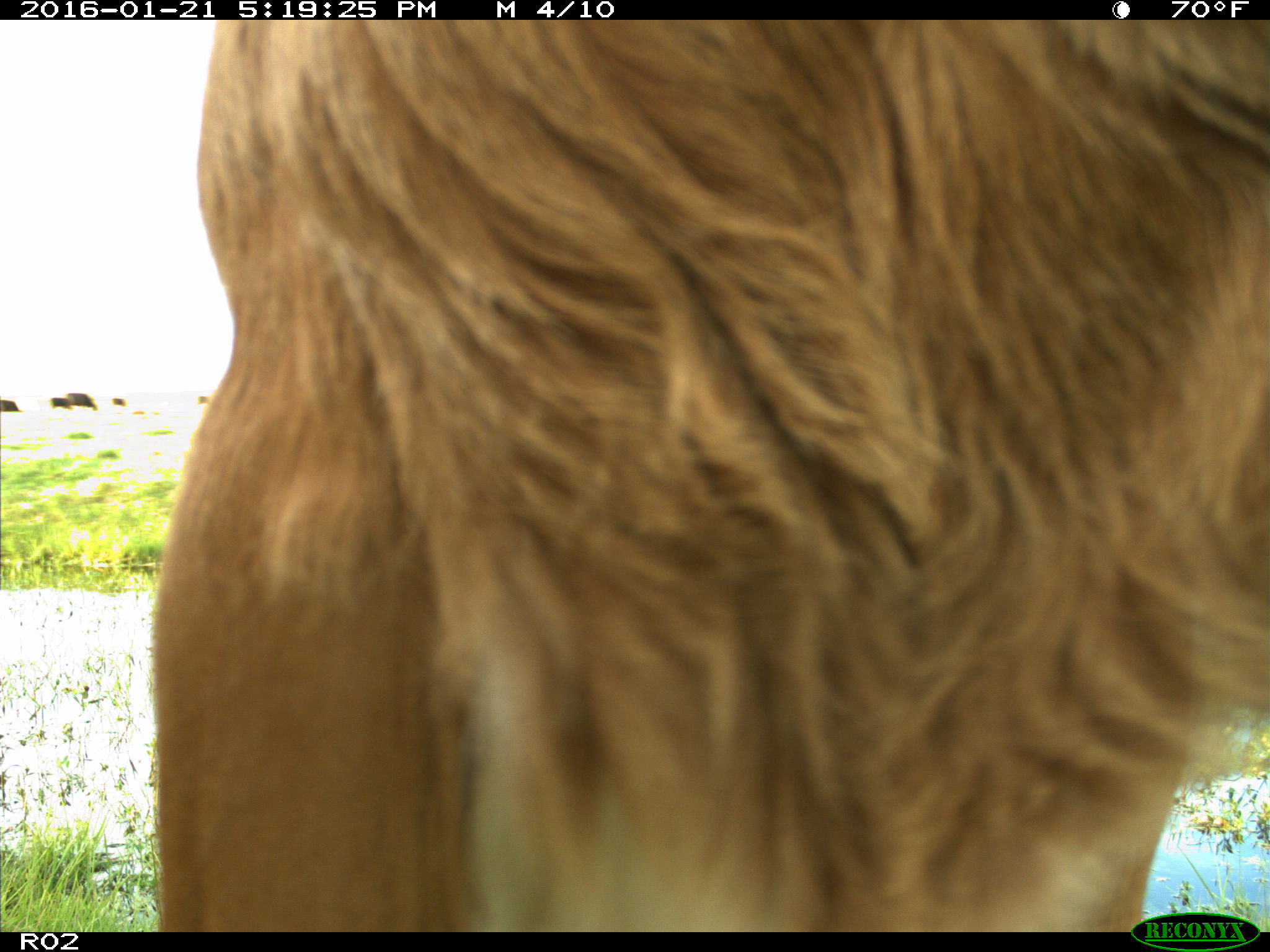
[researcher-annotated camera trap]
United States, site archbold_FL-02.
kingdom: Animalia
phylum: Chordata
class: Mammalia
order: Artiodactyla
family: Bovidae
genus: Bos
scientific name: Bos taurus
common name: domestic cow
Bos taurus (domestic cow).